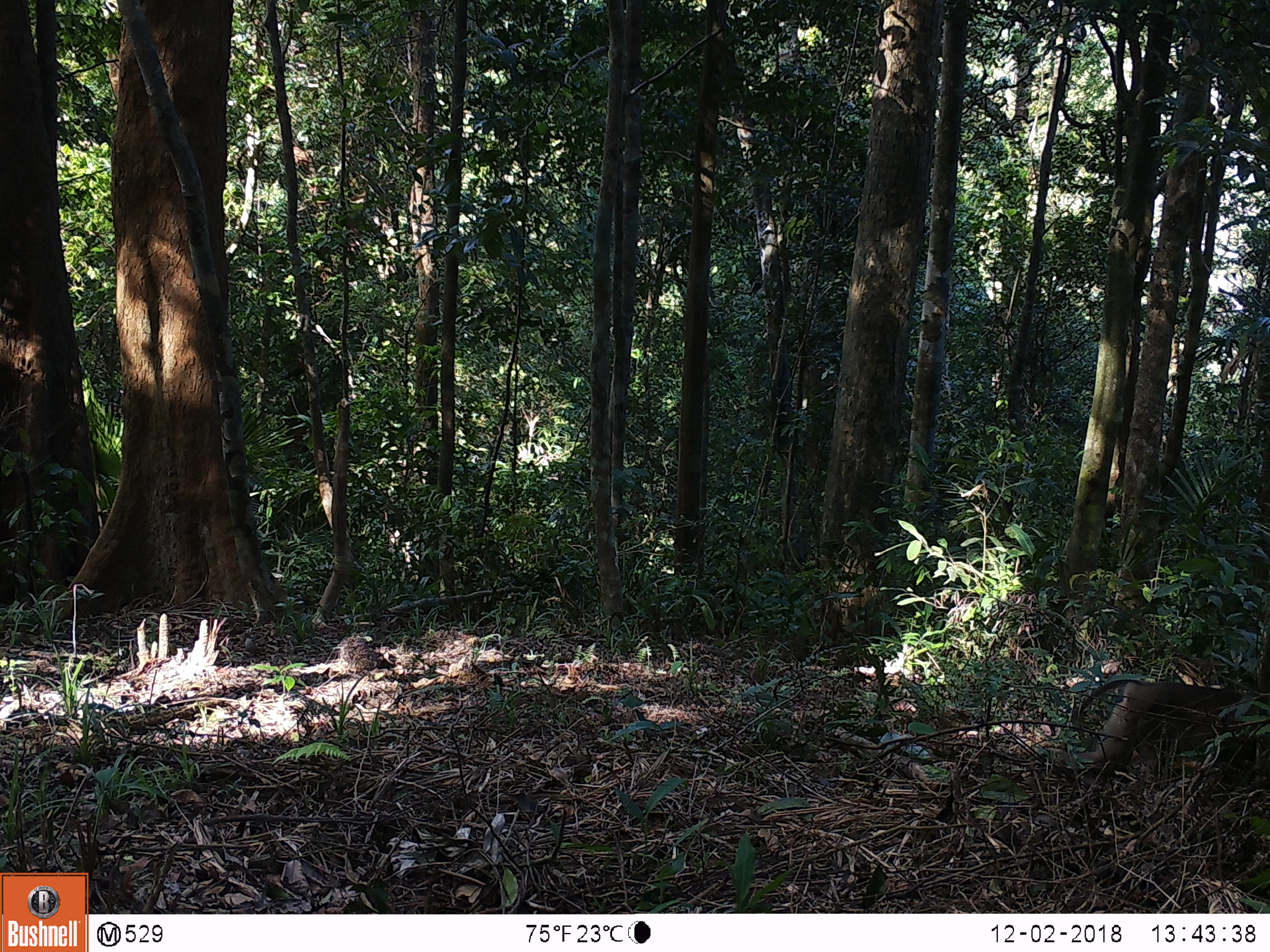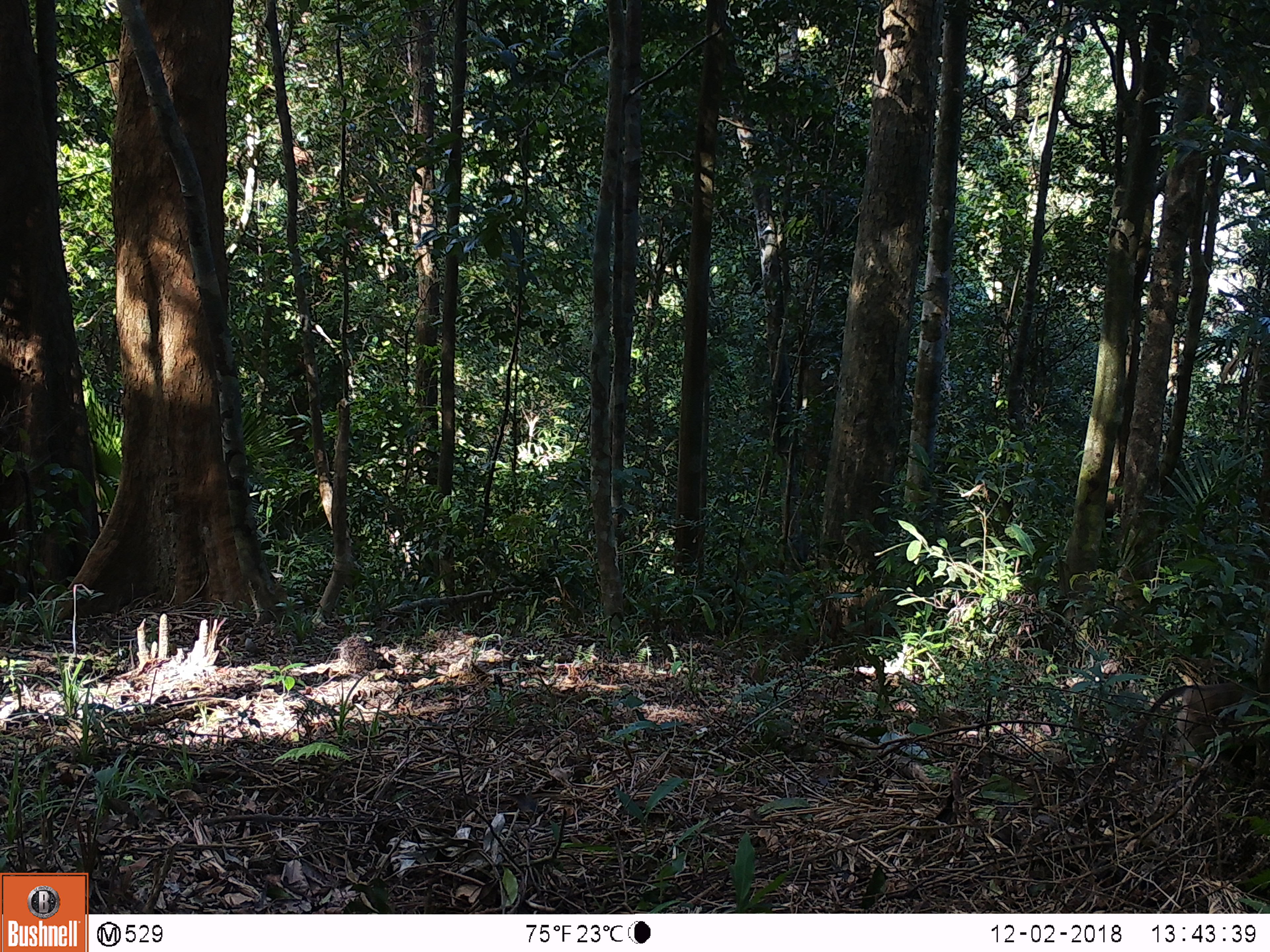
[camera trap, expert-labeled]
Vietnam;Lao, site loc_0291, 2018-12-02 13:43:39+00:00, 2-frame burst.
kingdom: Animalia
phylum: Chordata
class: Mammalia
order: Primates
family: Cercopithecidae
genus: Macaca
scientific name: Macaca nemestrina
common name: pig-tailed macaque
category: pig tailed macaque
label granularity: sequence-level